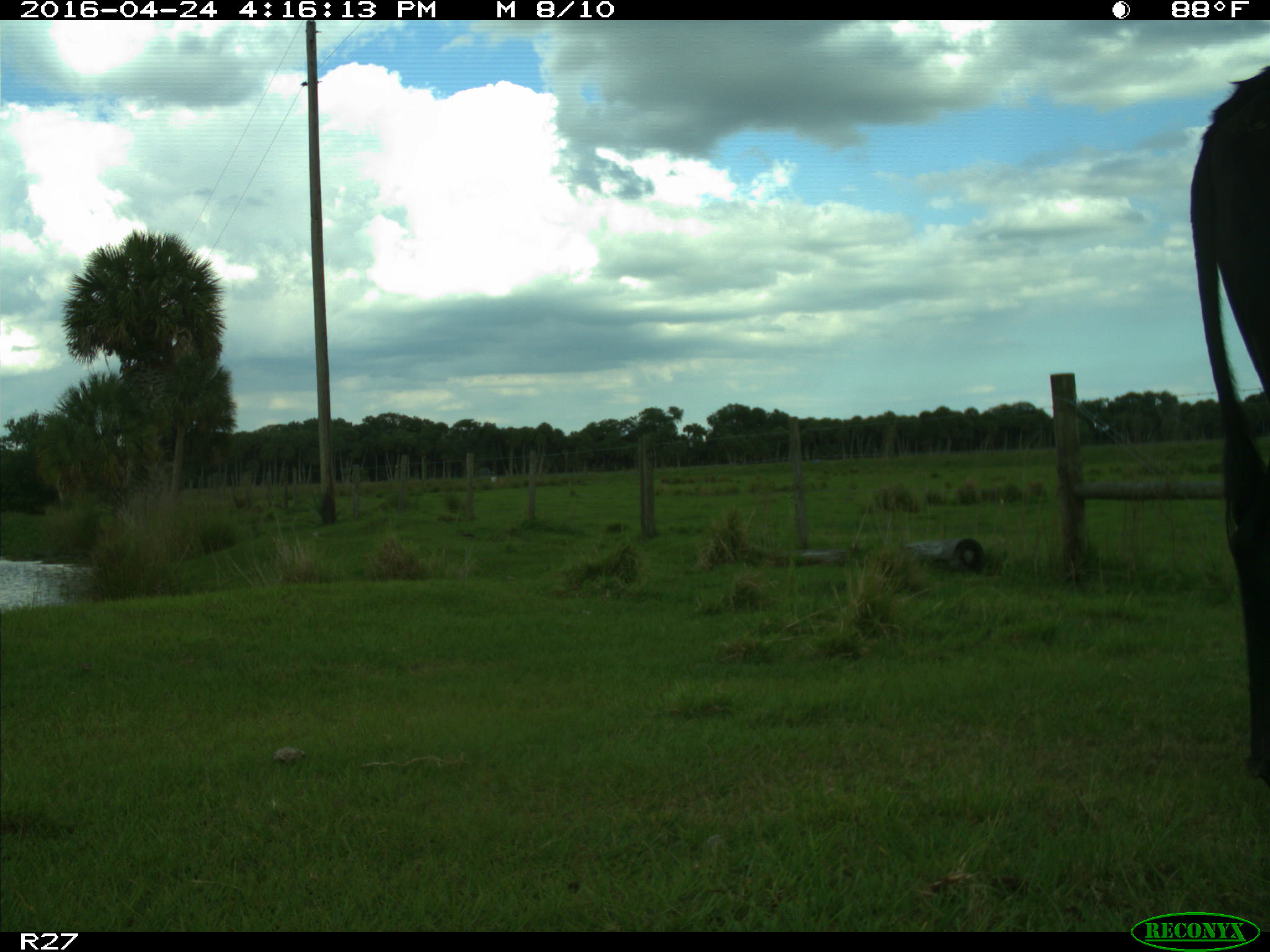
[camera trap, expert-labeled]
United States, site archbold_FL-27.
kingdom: Animalia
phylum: Chordata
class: Mammalia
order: Artiodactyla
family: Bovidae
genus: Bos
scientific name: Bos taurus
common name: domestic cow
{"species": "Bos taurus (domestic cow)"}